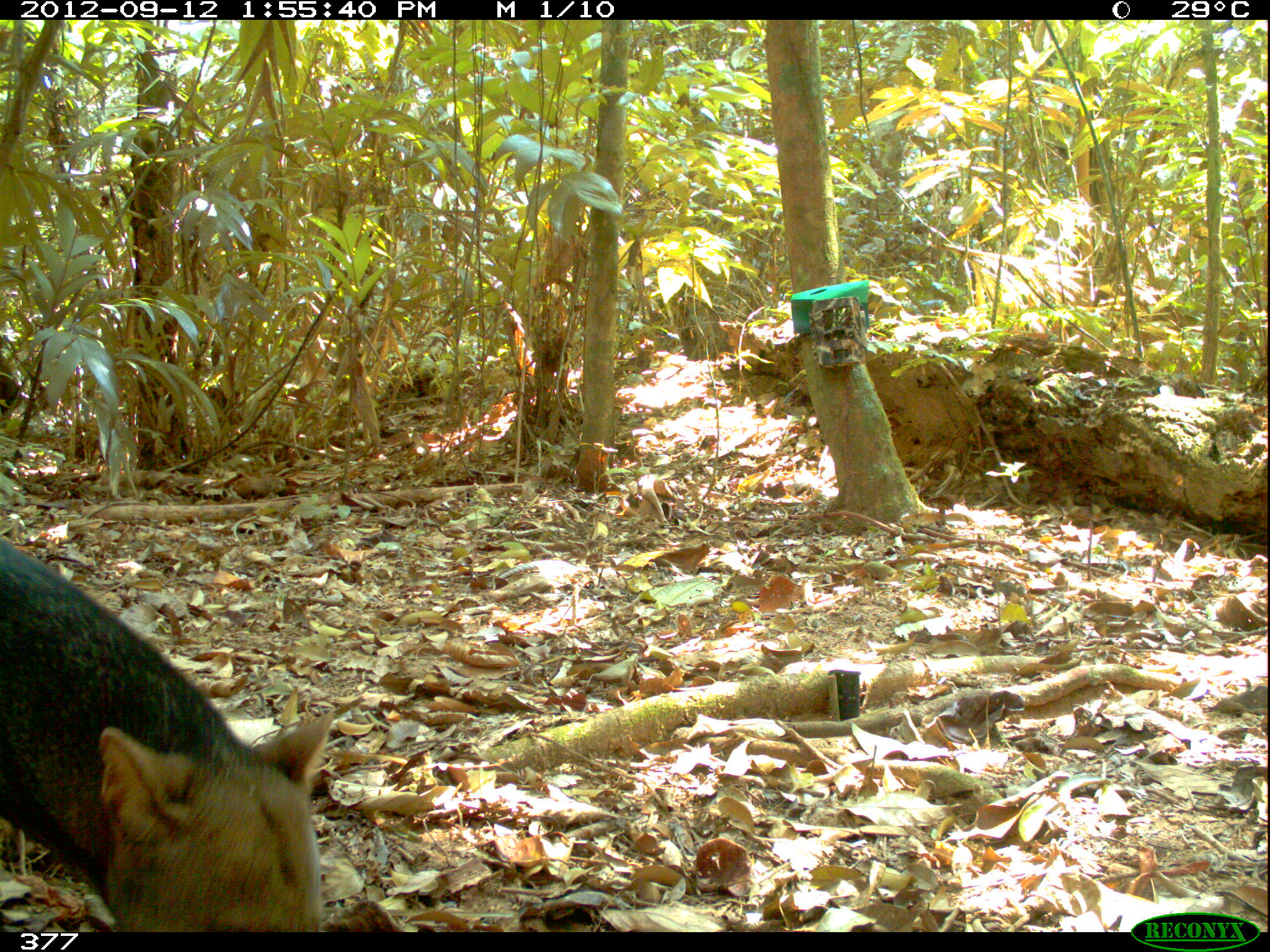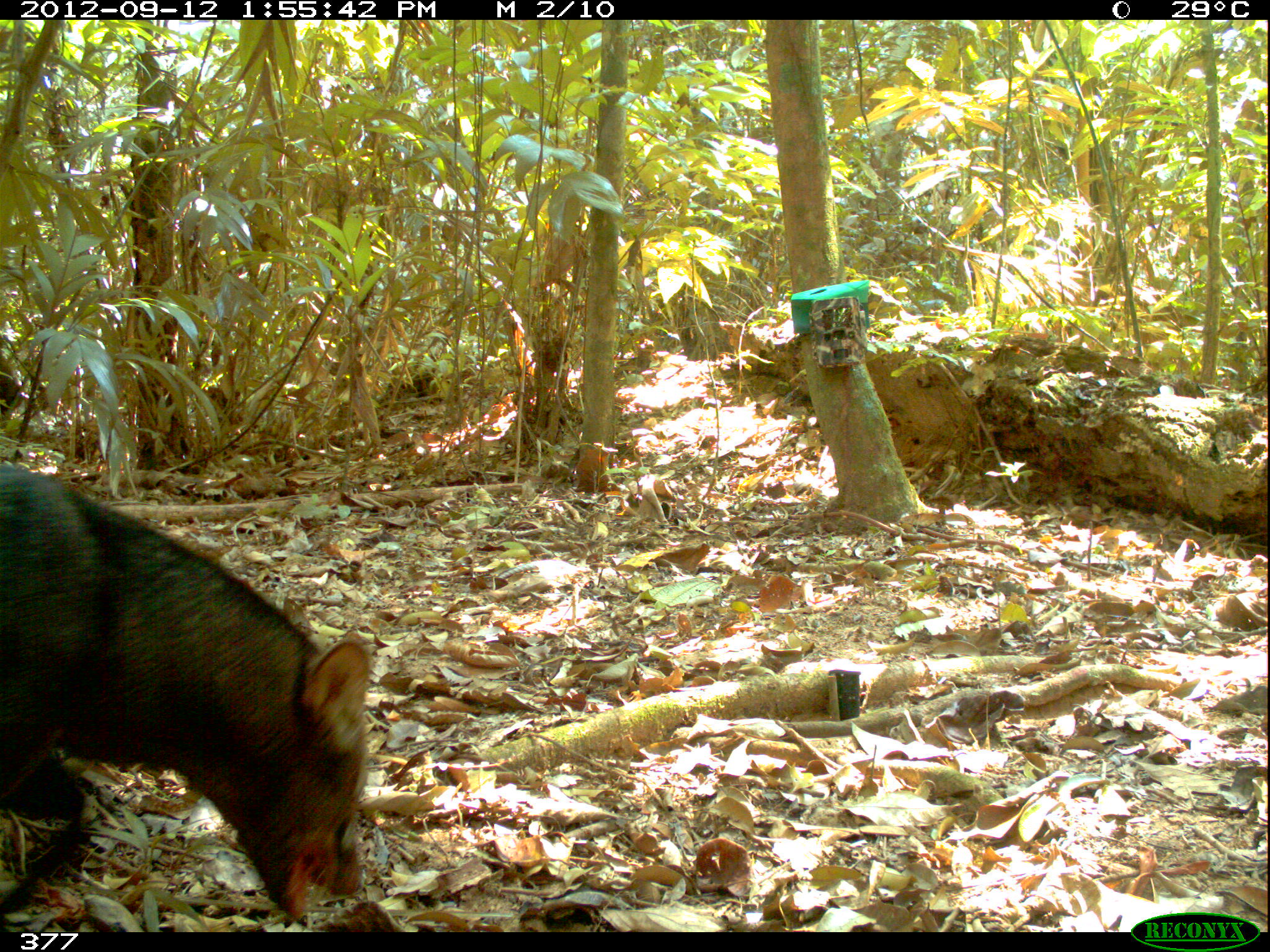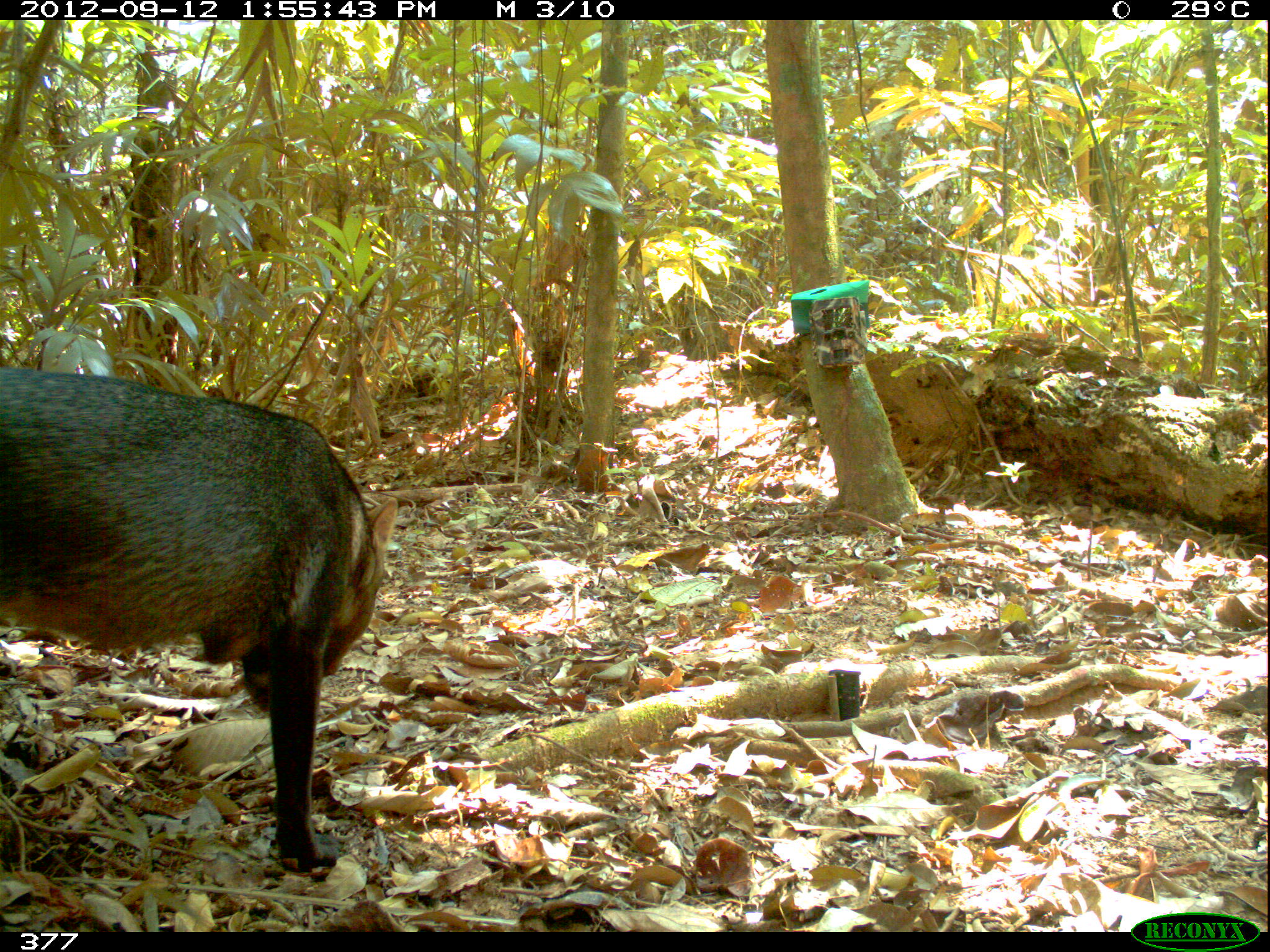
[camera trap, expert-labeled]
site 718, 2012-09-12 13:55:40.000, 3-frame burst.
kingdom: Animalia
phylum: Chordata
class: Mammalia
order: Carnivora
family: Canidae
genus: Atelocynus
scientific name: Atelocynus microtis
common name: short-eared dog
Atelocynus microtis (short-eared dog).